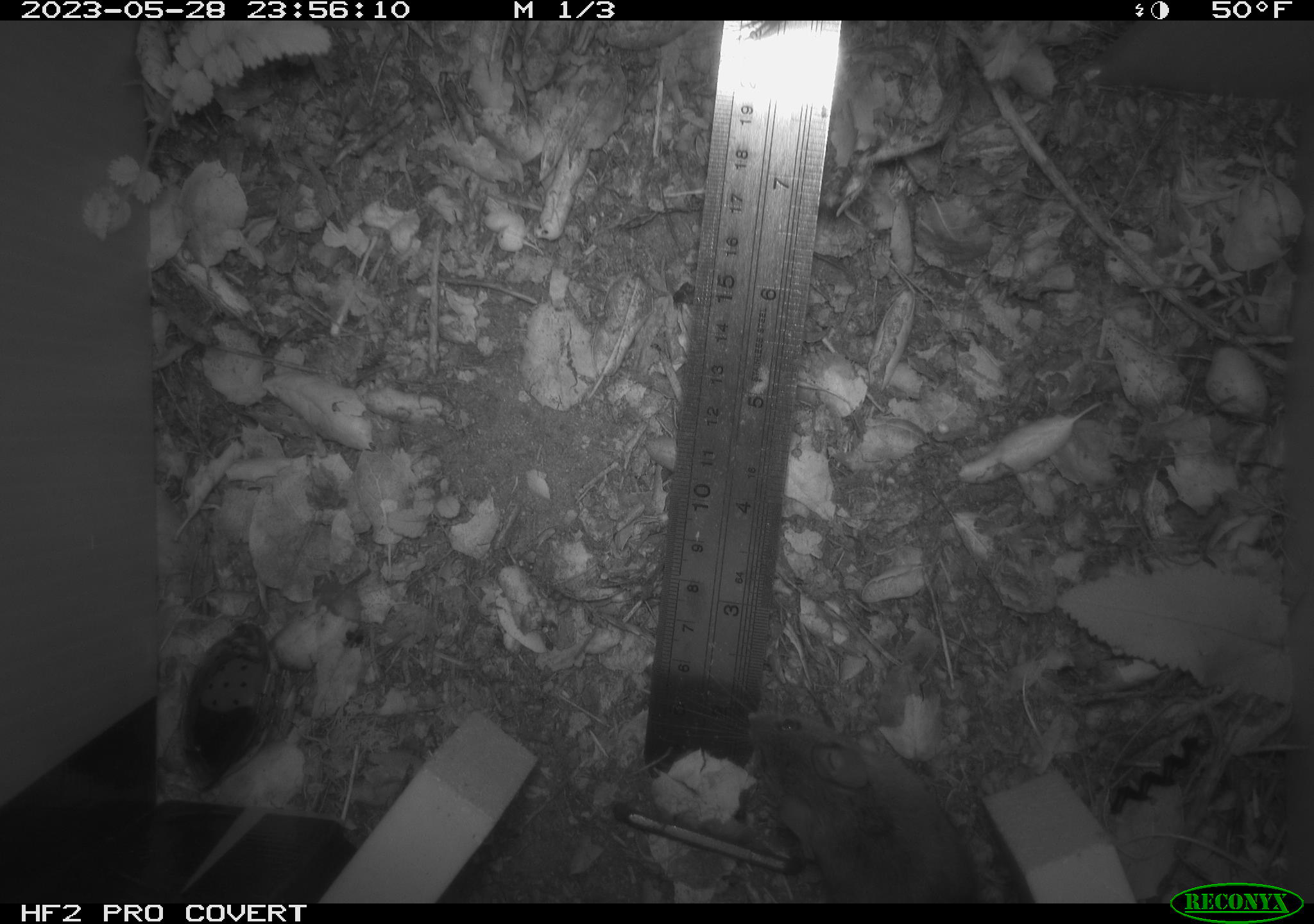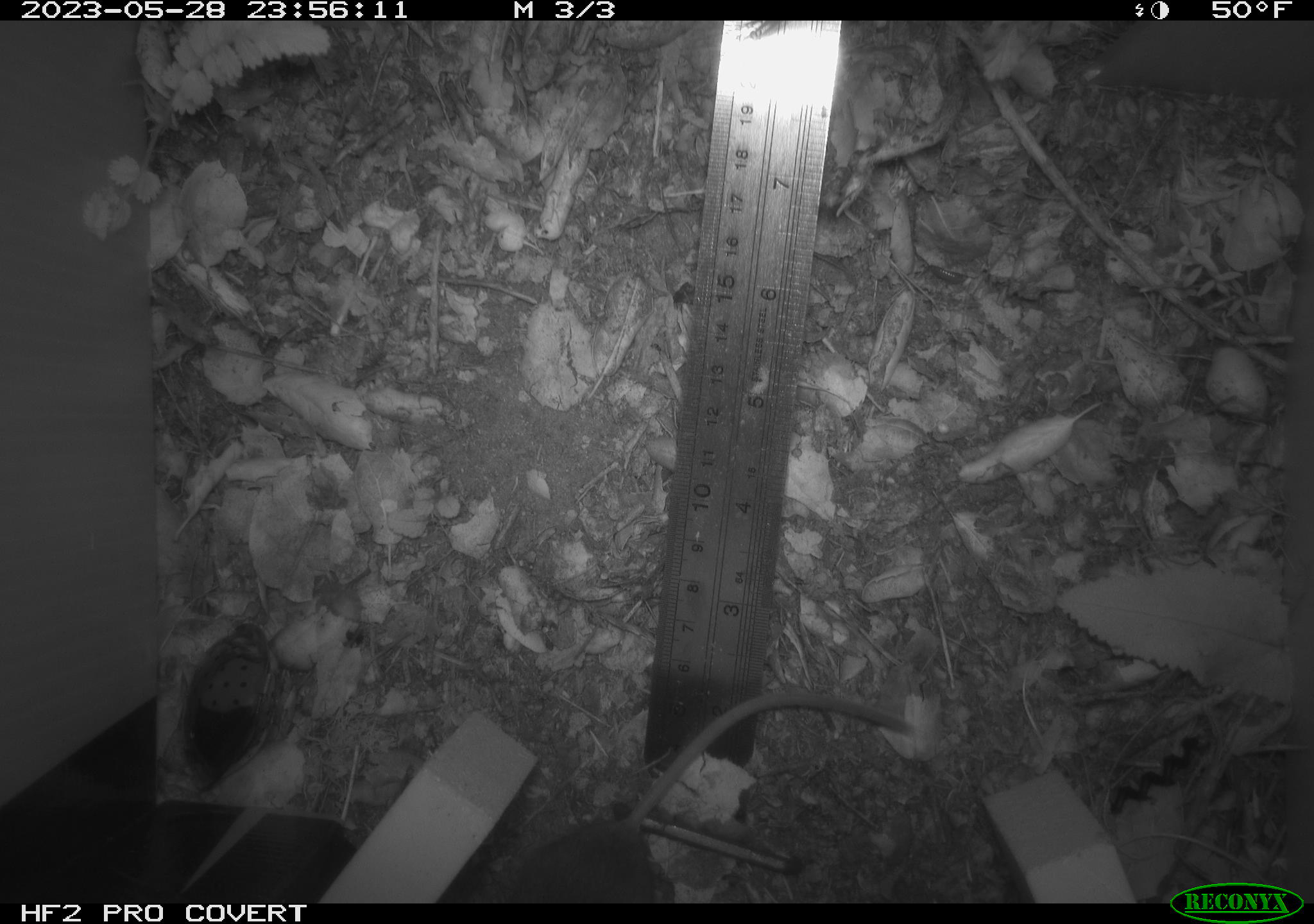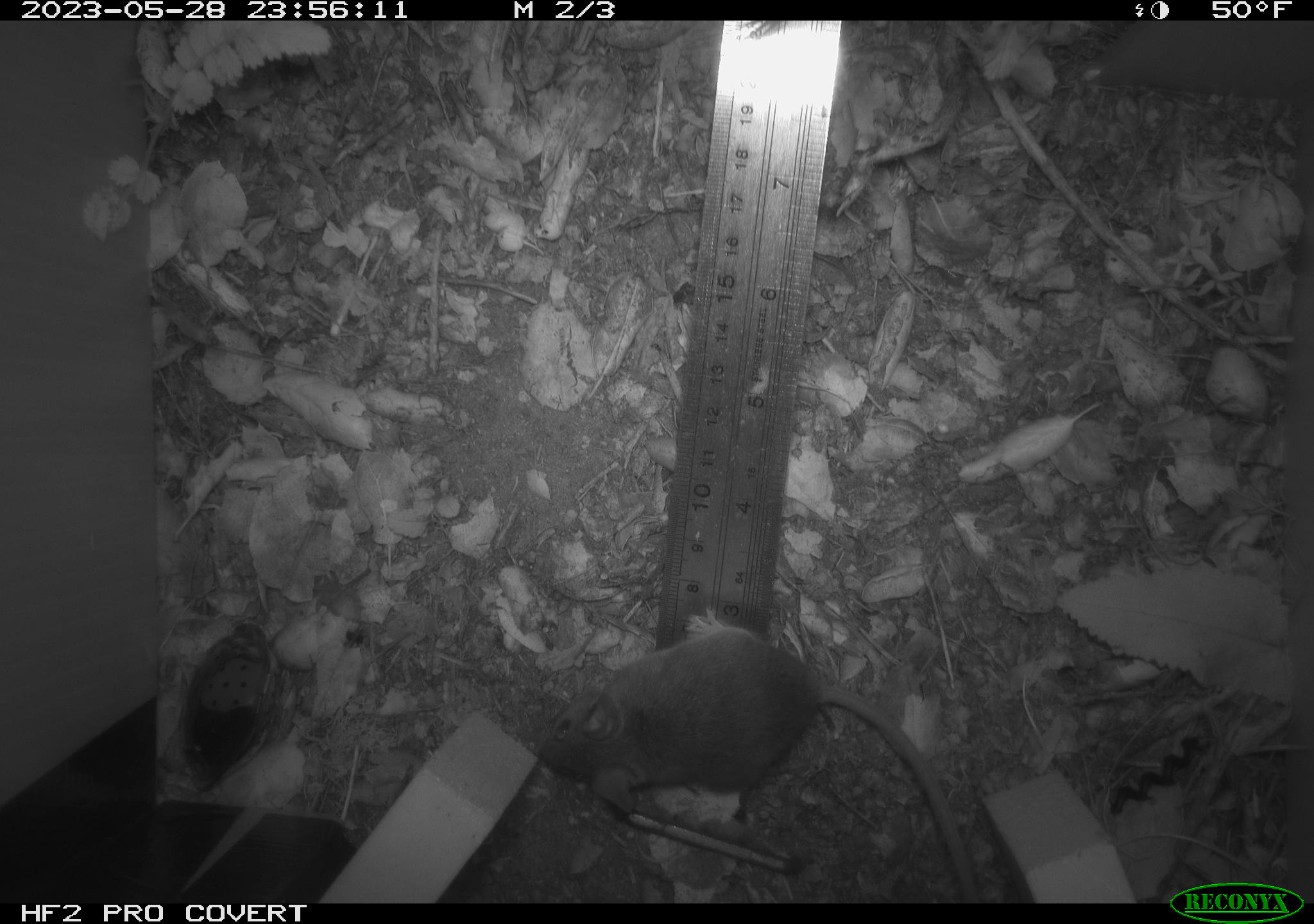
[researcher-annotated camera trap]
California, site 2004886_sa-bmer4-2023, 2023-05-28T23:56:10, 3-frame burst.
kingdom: Animalia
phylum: Chordata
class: Mammalia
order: Rodentia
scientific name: Rodentia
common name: mouse species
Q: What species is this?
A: Mouse species (Rodentia).